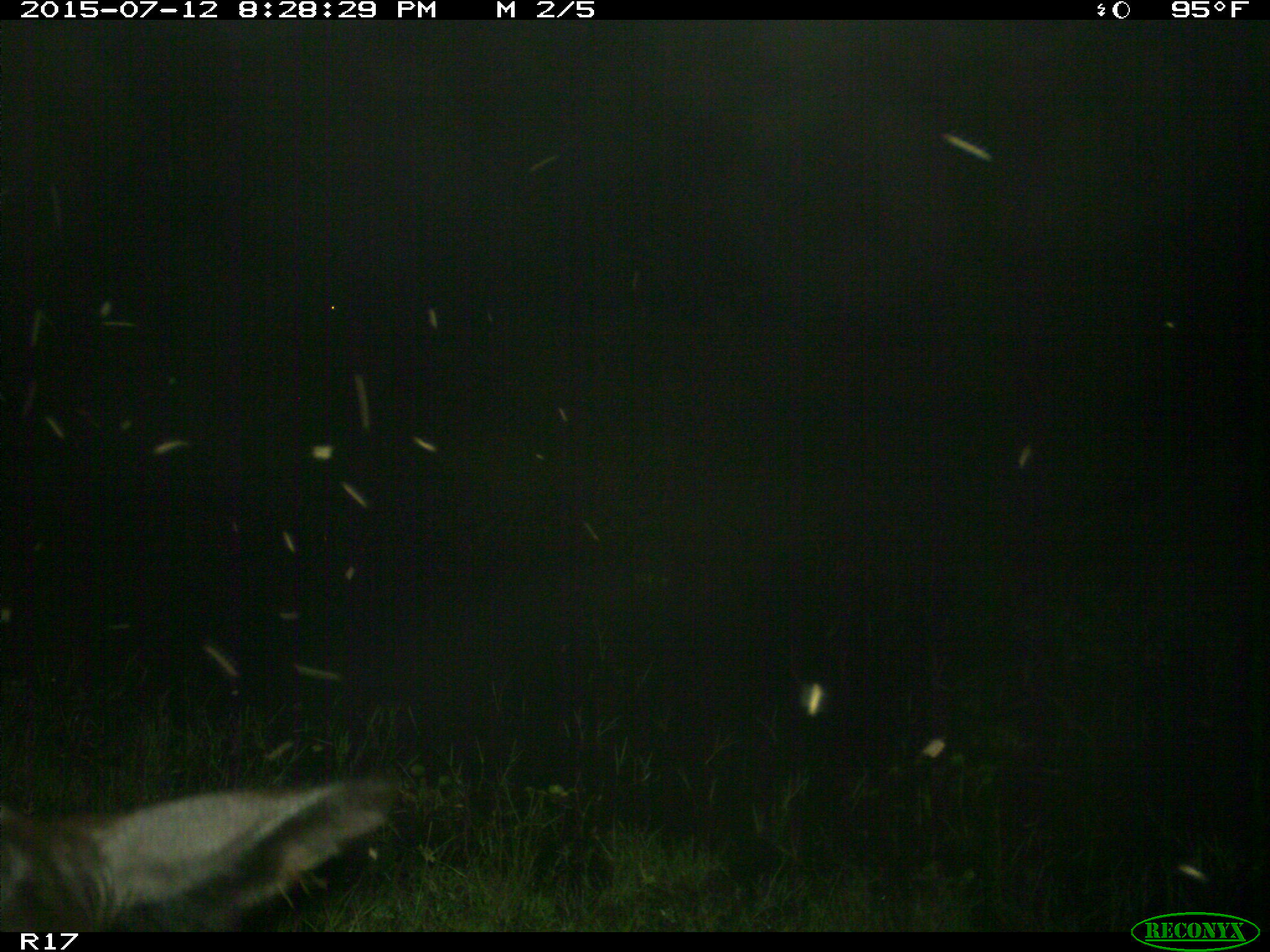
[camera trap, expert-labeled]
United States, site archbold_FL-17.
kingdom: Animalia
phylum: Chordata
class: Mammalia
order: Artiodactyla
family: Bovidae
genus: Bos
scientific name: Bos taurus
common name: domestic cow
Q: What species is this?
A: Bos taurus (domestic cow).